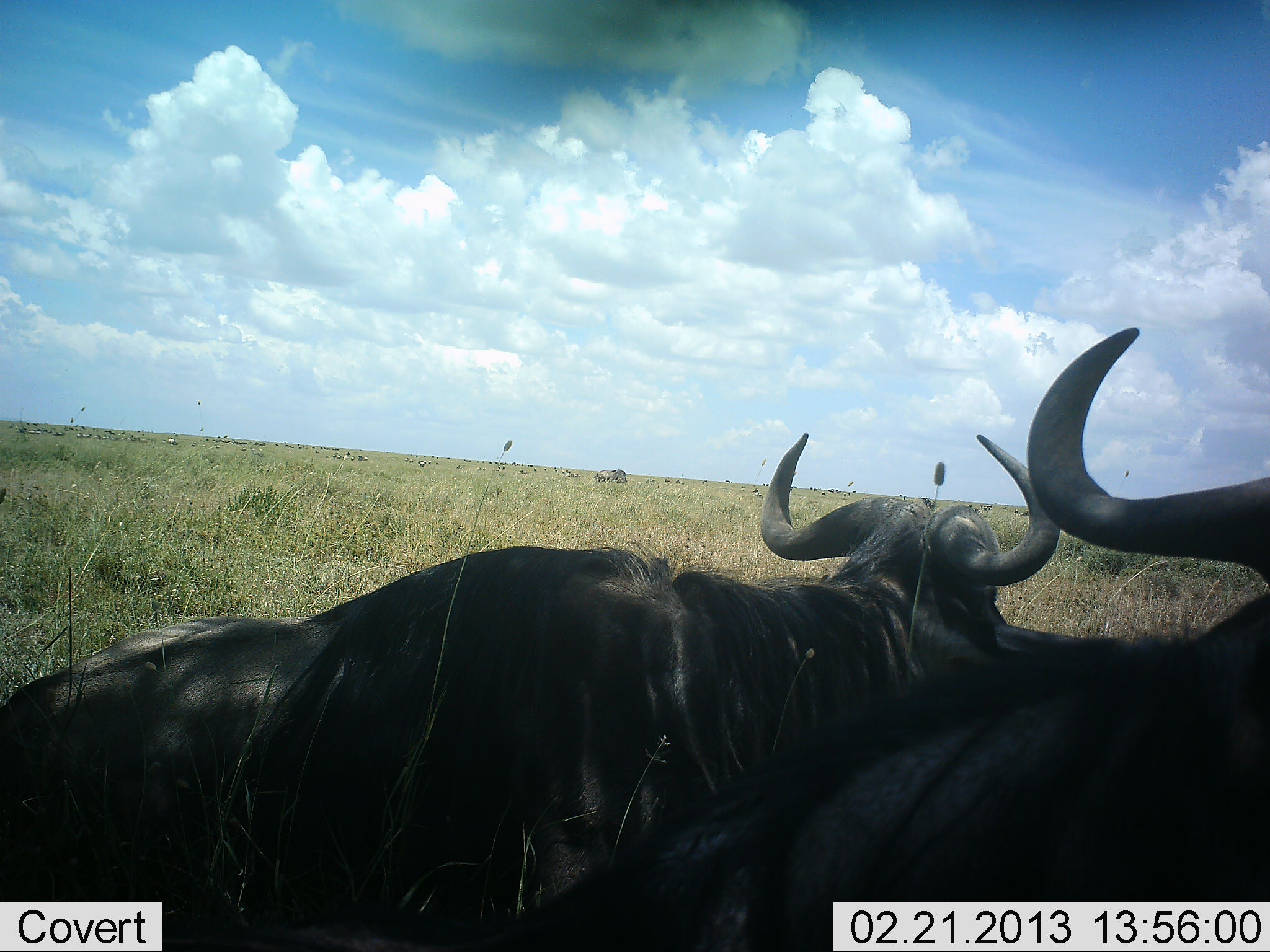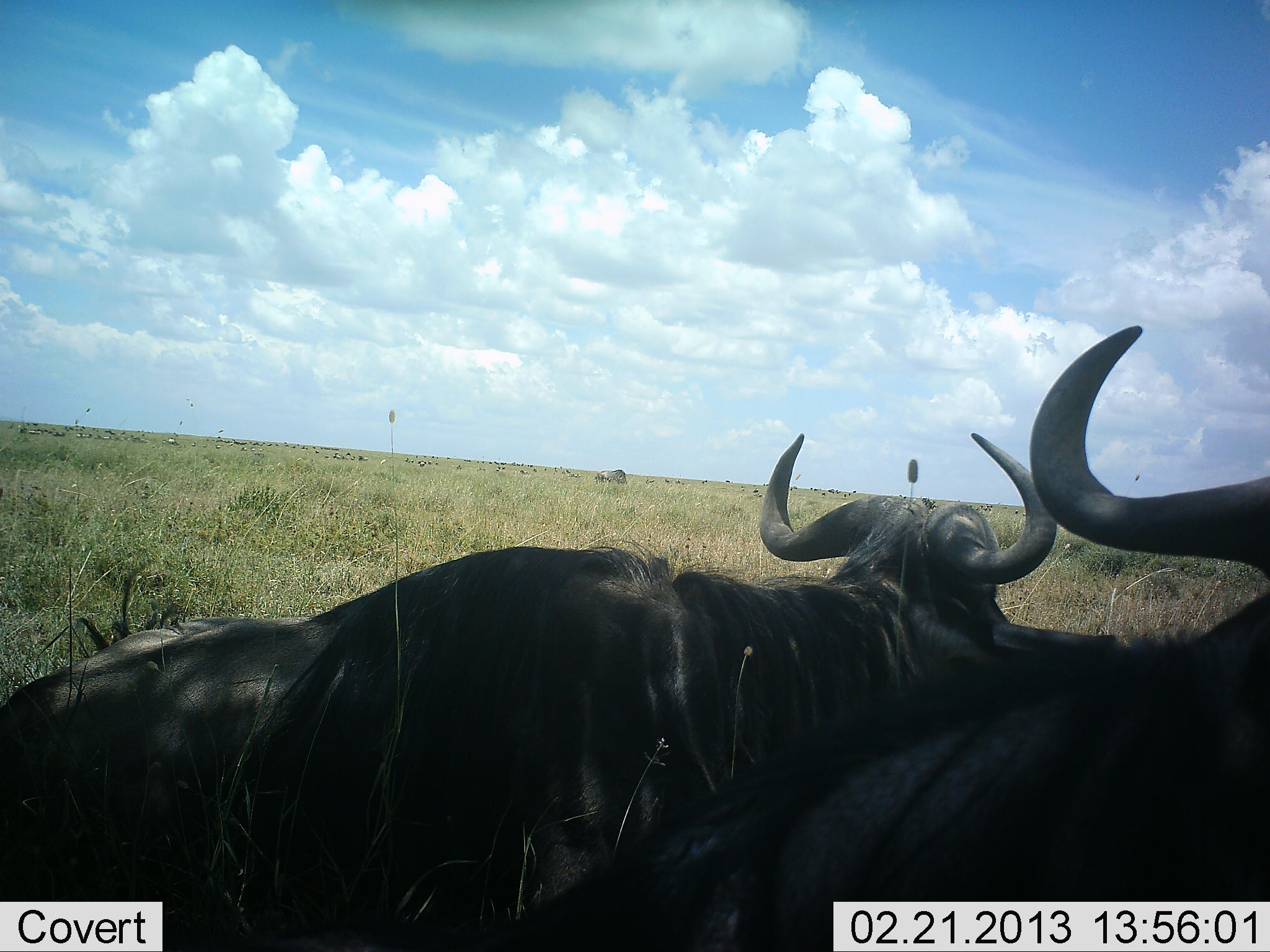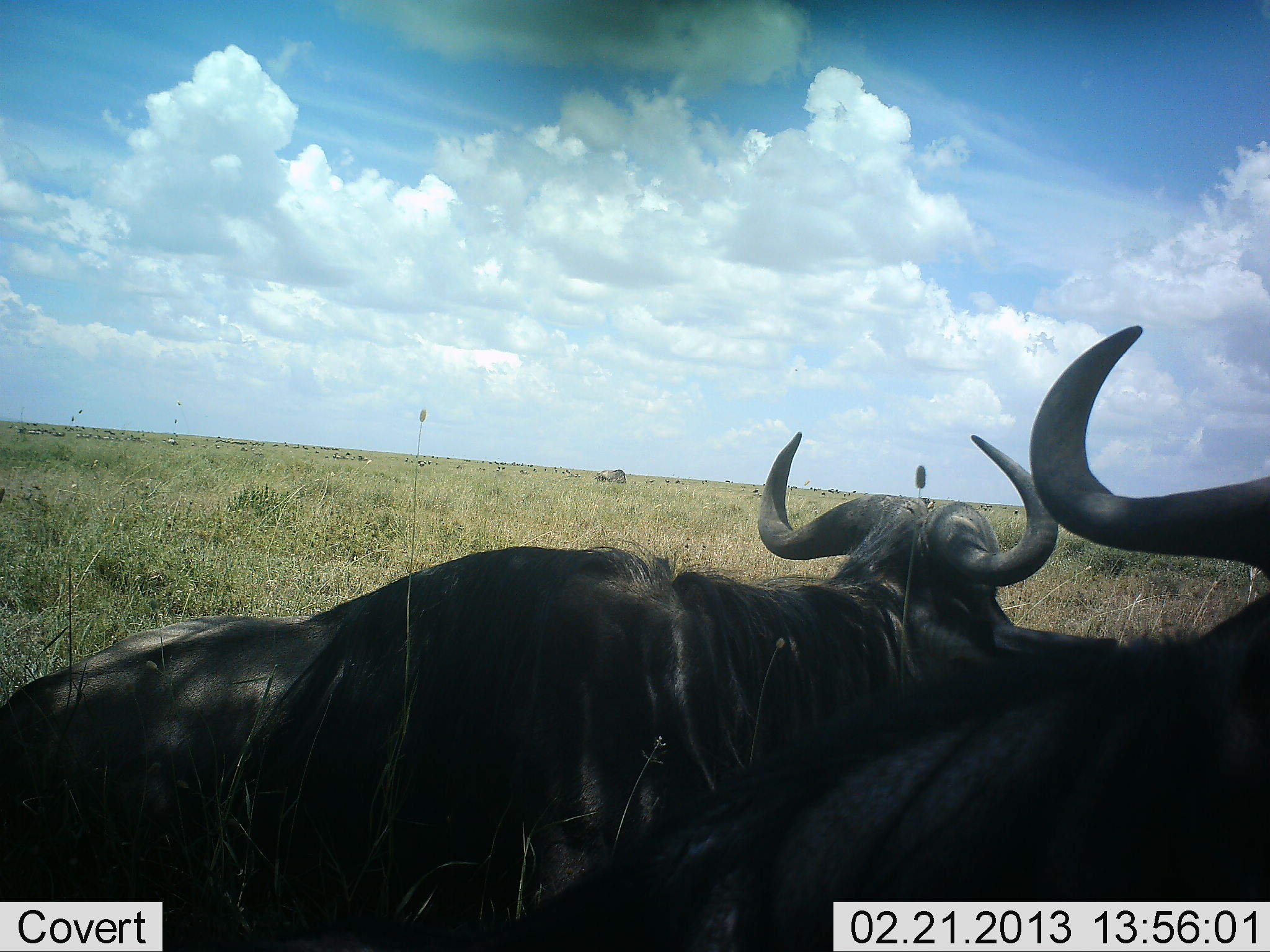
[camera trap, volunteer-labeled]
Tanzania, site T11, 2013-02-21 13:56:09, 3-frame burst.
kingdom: Animalia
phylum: Chordata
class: Mammalia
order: Artiodactyla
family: Bovidae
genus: Connochaetes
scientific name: Connochaetes taurinus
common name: blue wildebeest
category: wildebeest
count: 2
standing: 8%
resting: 92%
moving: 8%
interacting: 8%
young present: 0%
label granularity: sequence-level